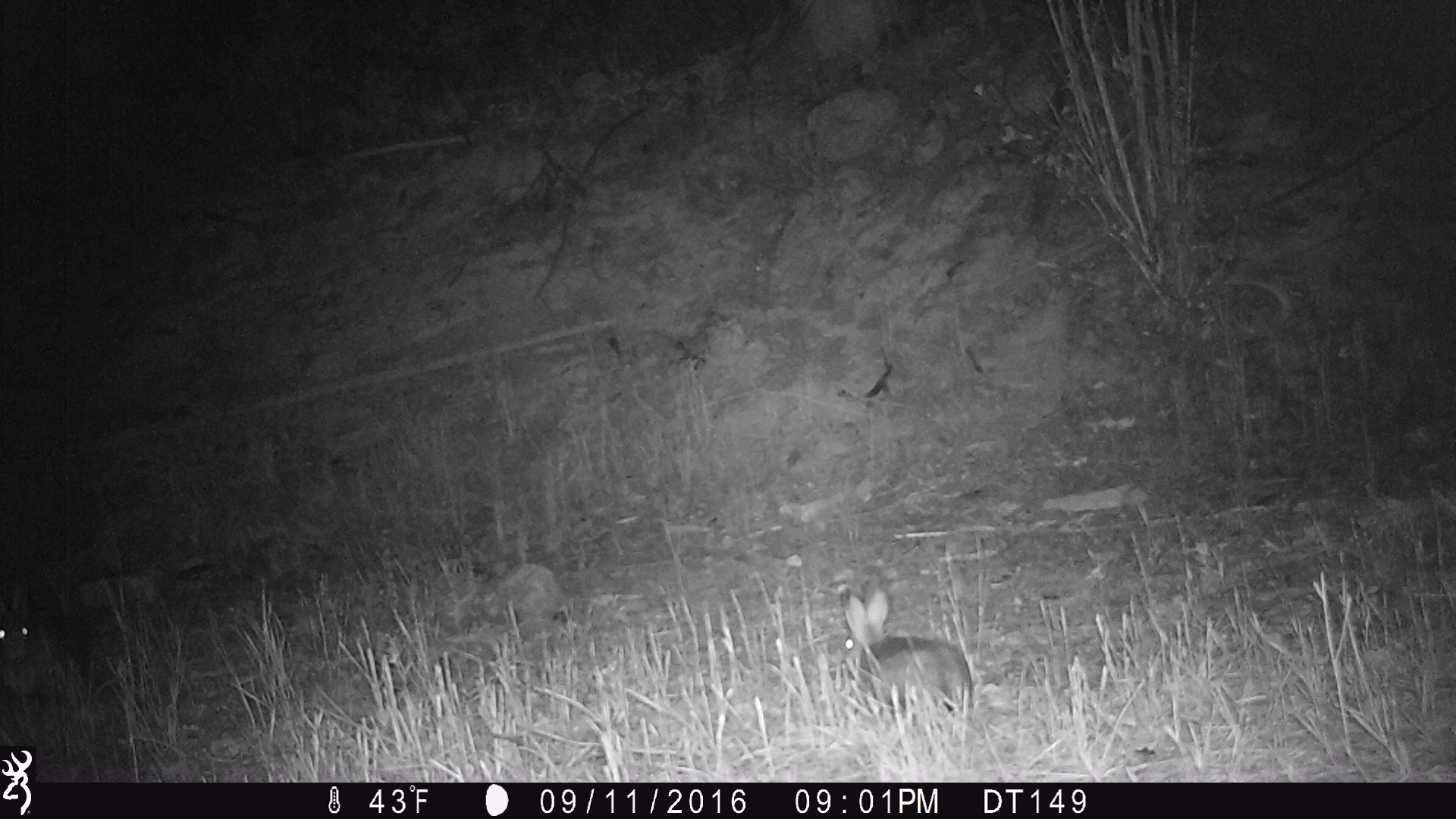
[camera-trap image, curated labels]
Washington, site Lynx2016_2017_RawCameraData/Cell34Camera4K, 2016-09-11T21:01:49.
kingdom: Animalia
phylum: Chordata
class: Mammalia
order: Lagomorpha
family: Leporidae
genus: Lepus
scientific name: Lepus americanus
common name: snowshoe hare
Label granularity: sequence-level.